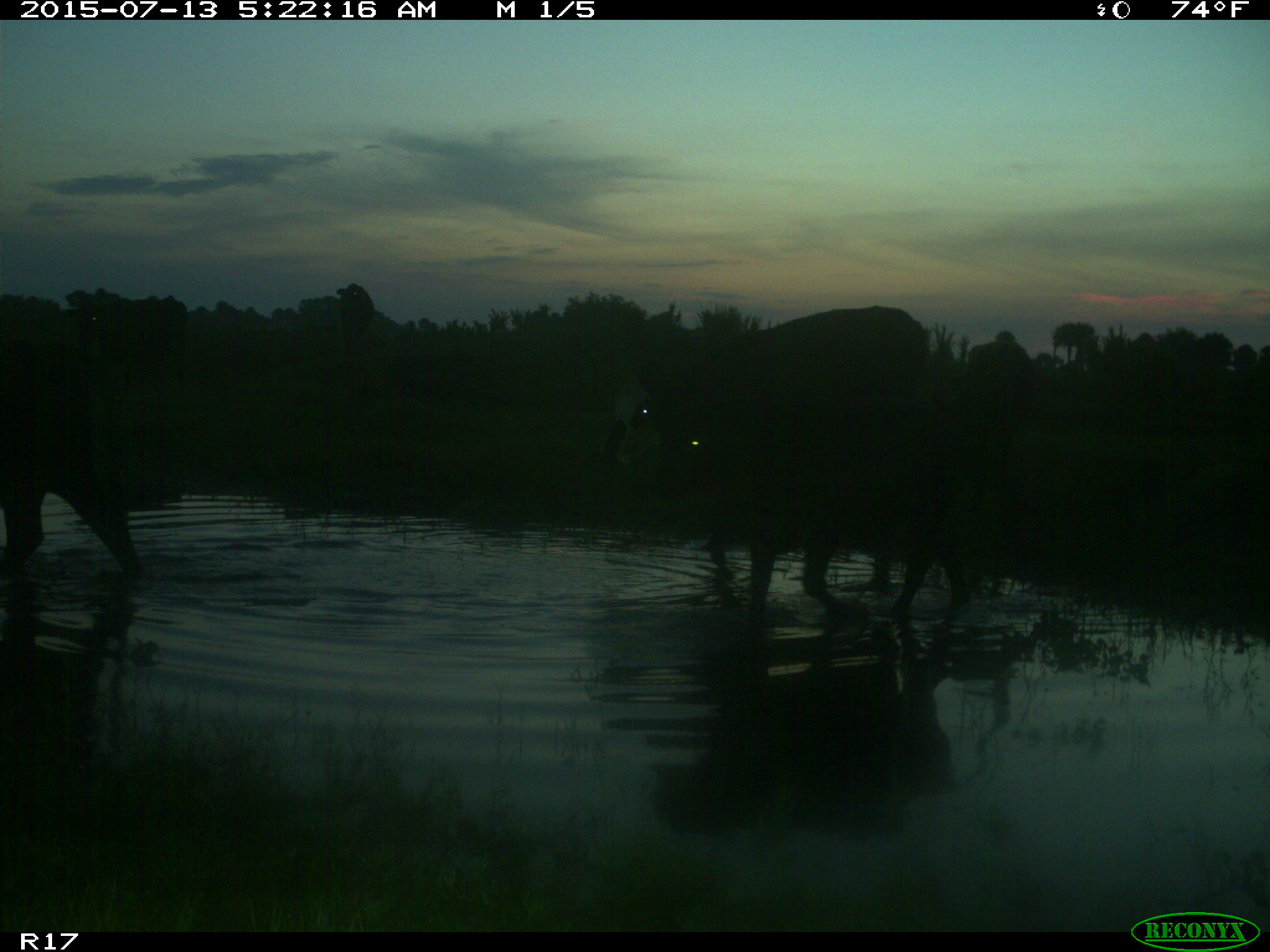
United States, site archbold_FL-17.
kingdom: Animalia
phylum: Chordata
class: Mammalia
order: Artiodactyla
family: Bovidae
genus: Bos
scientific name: Bos taurus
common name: domestic cow